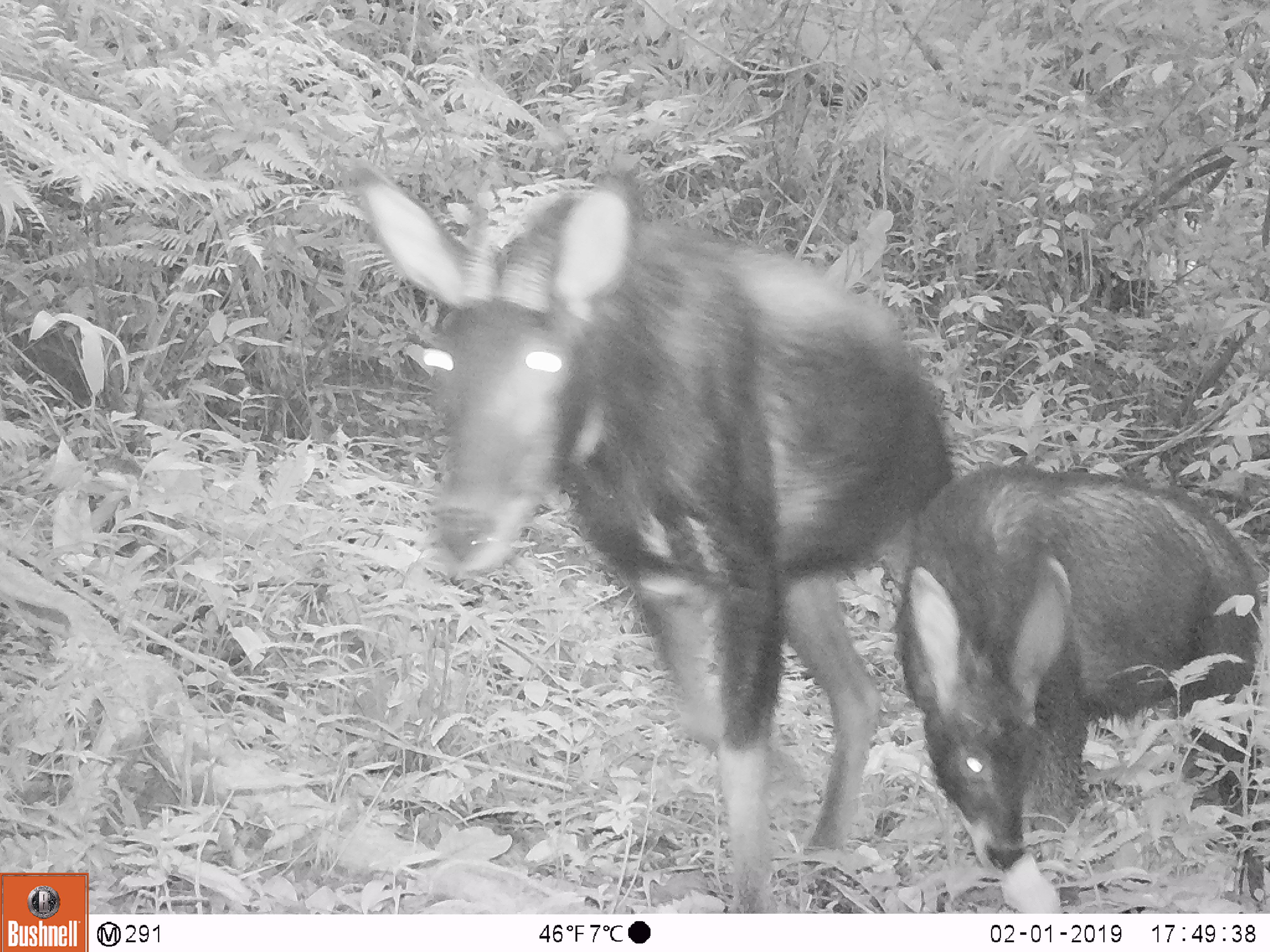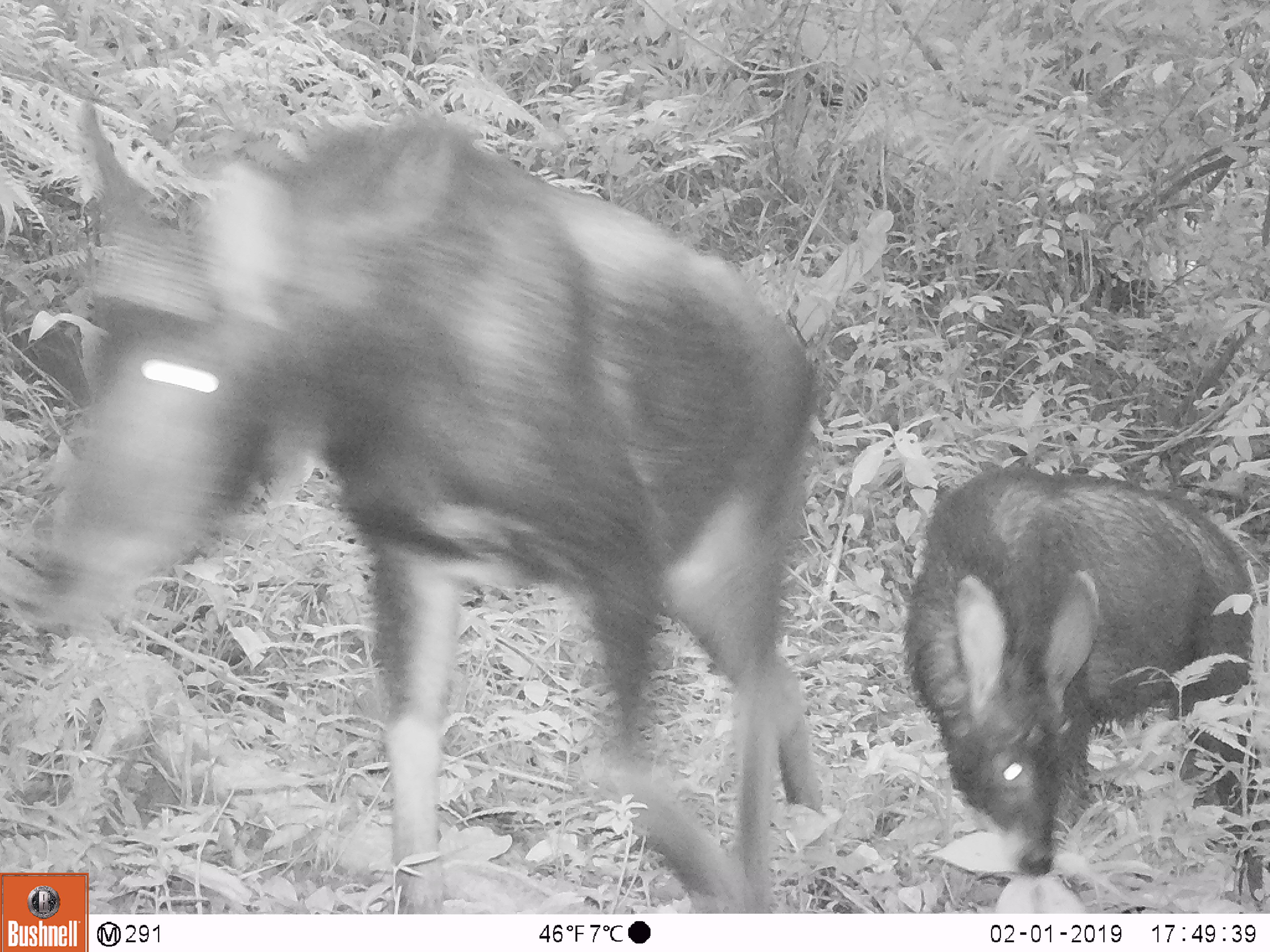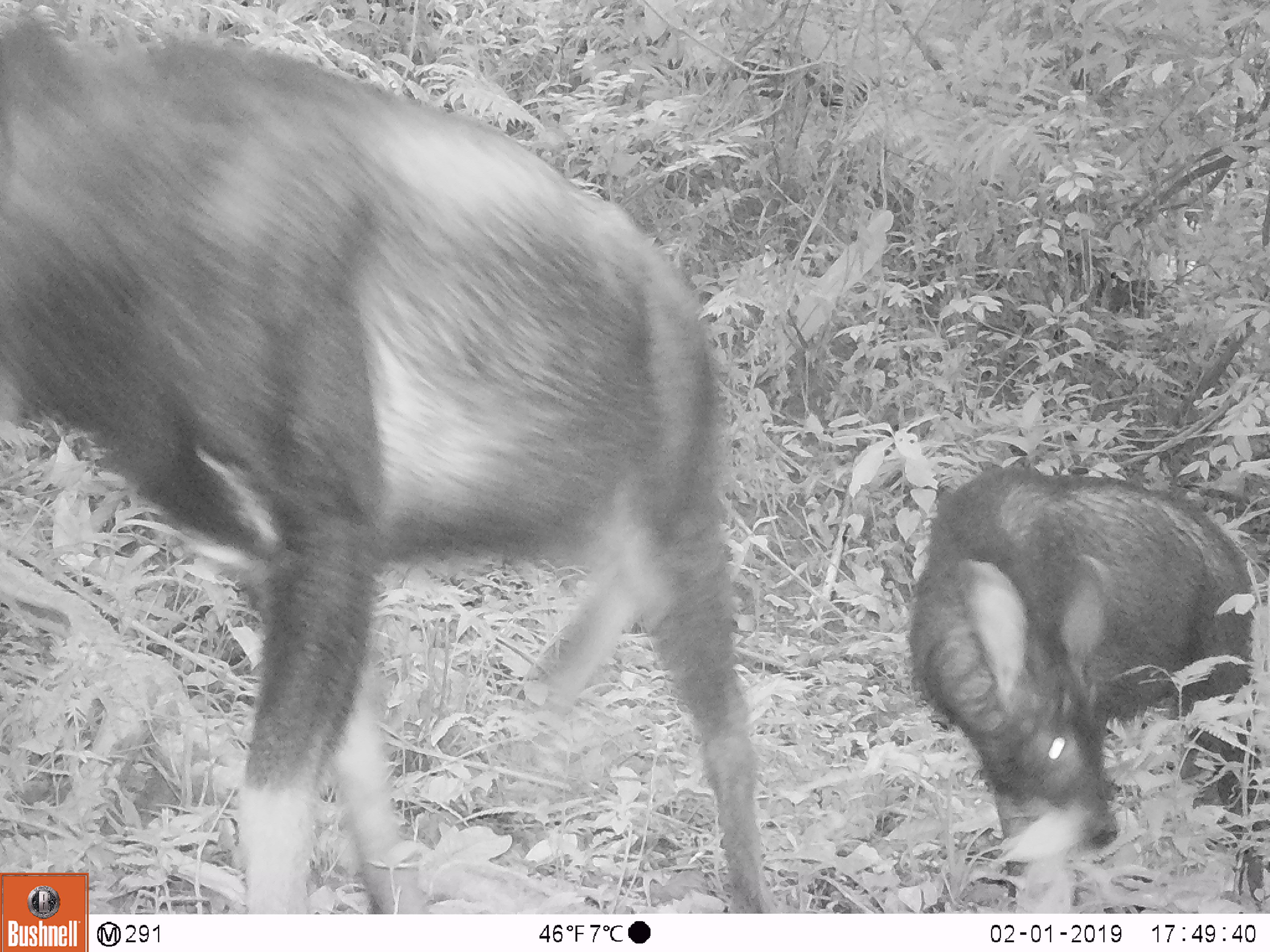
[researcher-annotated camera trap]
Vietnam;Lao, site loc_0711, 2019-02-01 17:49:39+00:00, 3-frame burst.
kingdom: Animalia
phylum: Chordata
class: Mammalia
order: Artiodactyla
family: Bovidae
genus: Capricornis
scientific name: Capricornis sumatraensis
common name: chinese serow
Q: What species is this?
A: Chinese serow (Capricornis sumatraensis).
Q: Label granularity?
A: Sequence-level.